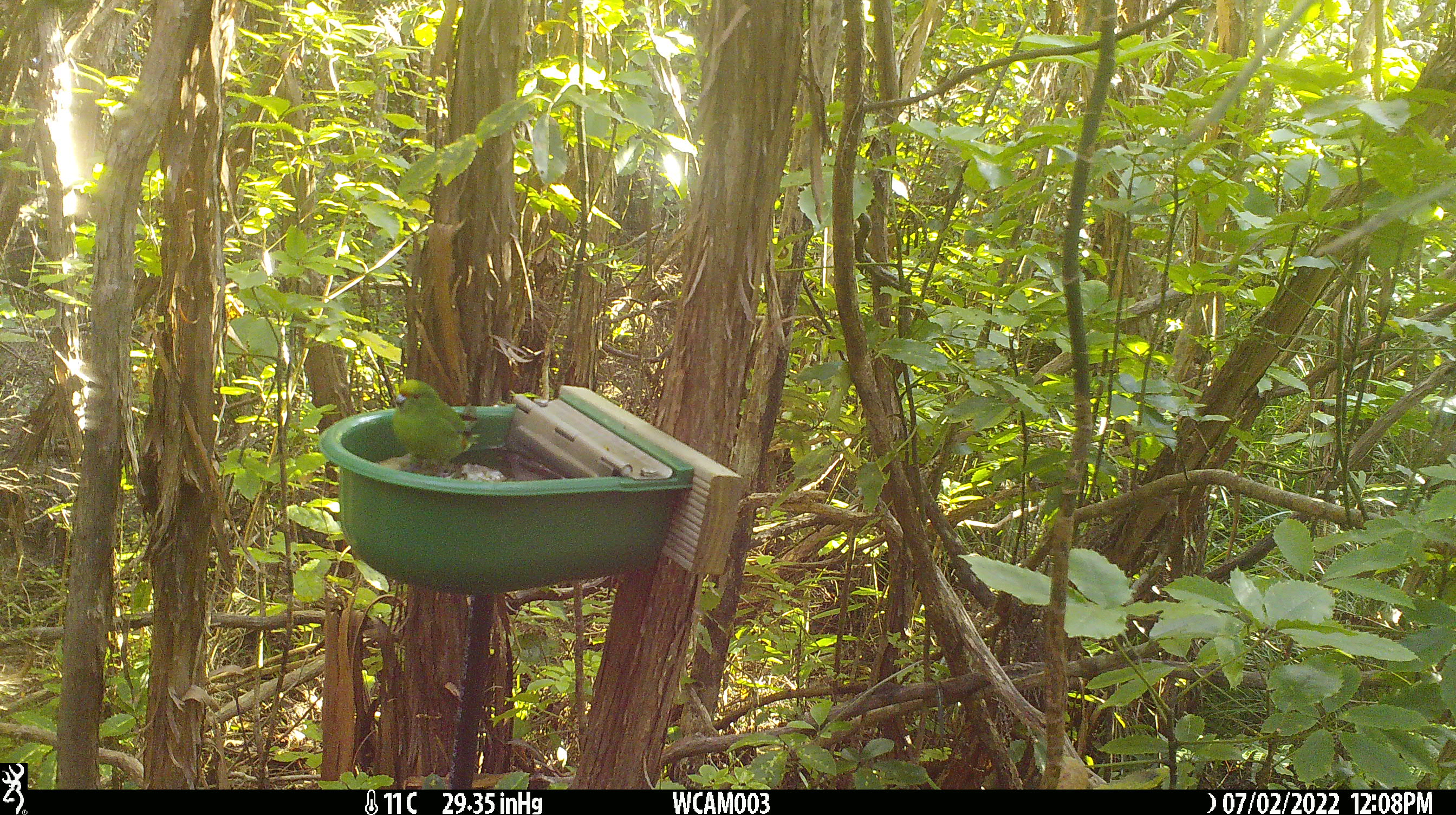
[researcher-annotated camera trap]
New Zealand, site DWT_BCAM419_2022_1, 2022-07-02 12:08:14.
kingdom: Animalia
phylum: Chordata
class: Aves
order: Psittaciformes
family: Psittaculidae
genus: Cyanoramphus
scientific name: Cyanoramphus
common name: parakeet